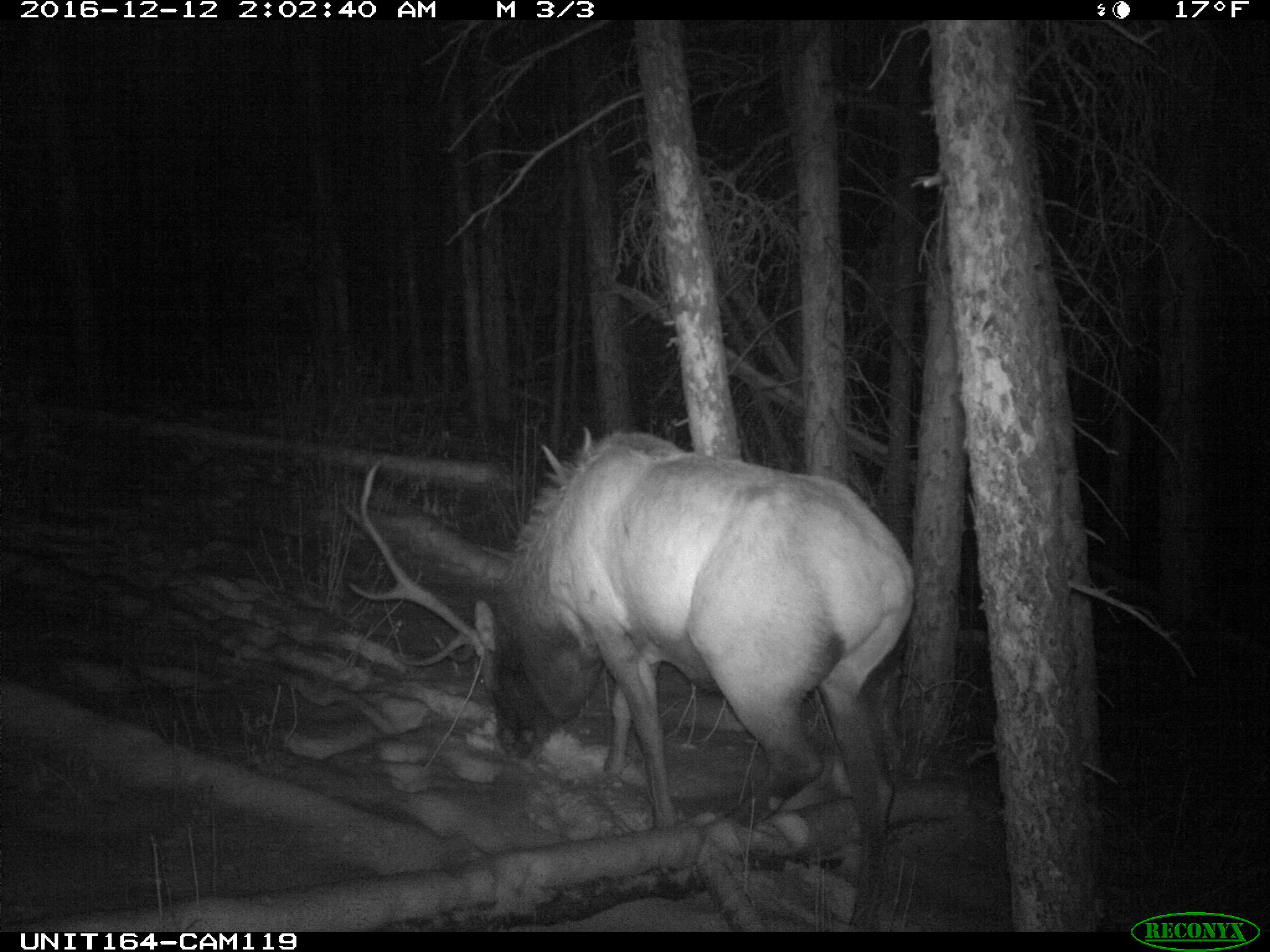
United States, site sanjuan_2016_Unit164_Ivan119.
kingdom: Animalia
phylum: Chordata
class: Mammalia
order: Artiodactyla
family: Cervidae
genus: Cervus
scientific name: Cervus elaphus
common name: red deer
Cervus elaphus (red deer).